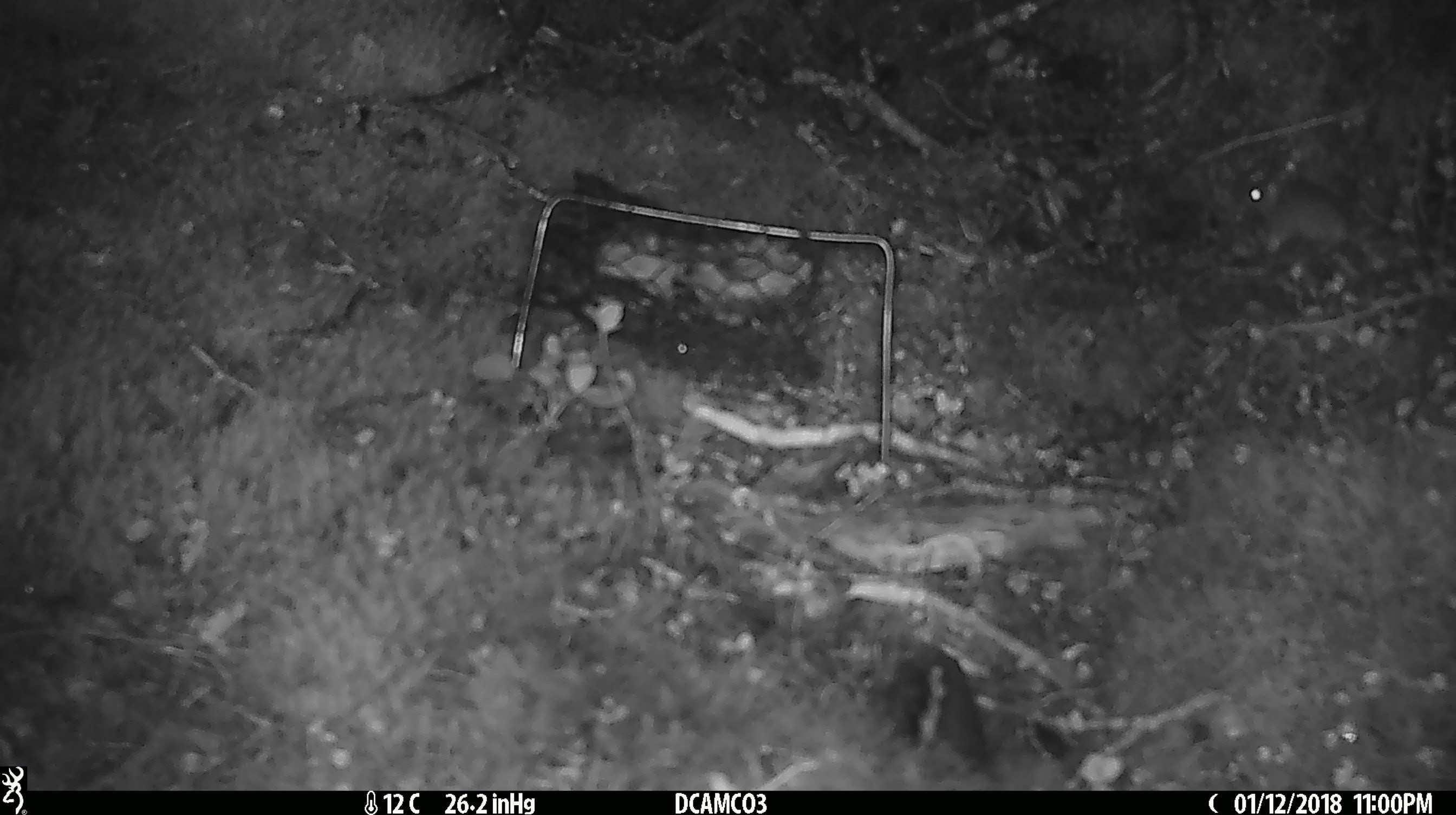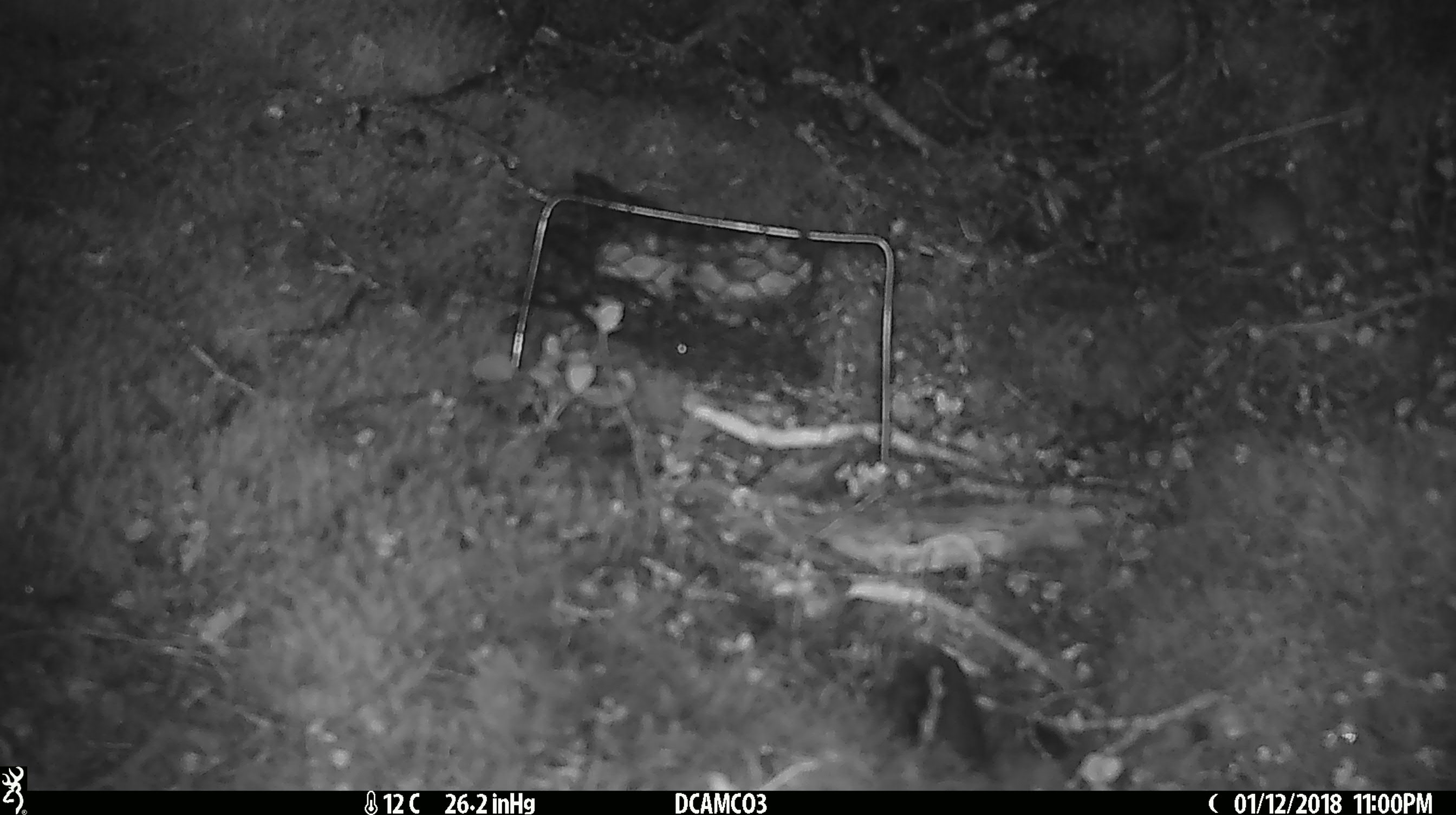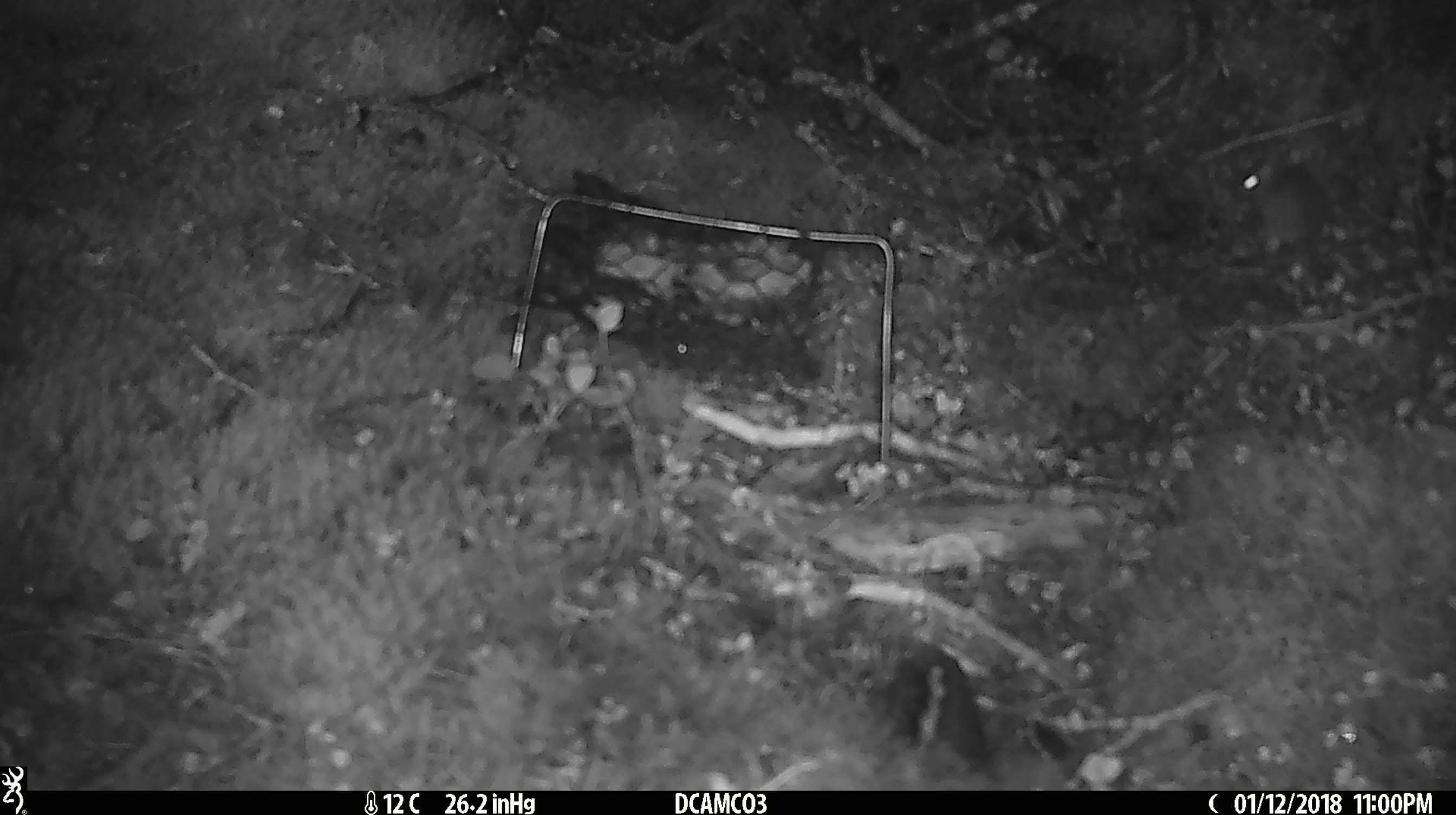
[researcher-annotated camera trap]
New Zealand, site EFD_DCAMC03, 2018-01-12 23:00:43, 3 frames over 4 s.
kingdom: Animalia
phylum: Chordata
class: Mammalia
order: Rodentia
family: Muridae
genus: Mus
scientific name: Mus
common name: mouse